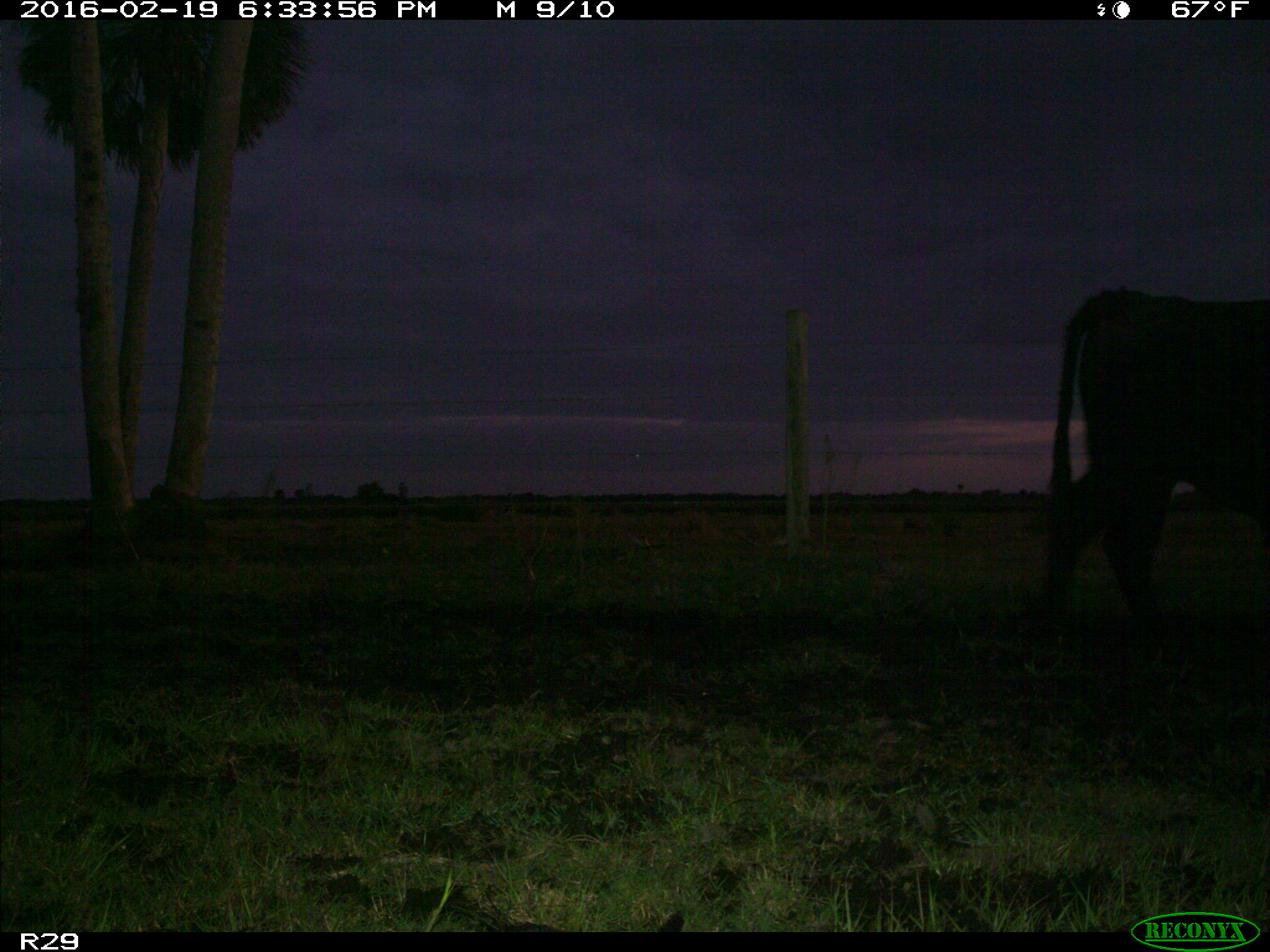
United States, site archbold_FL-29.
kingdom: Animalia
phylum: Chordata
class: Mammalia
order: Artiodactyla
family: Bovidae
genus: Bos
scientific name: Bos taurus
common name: domestic cow